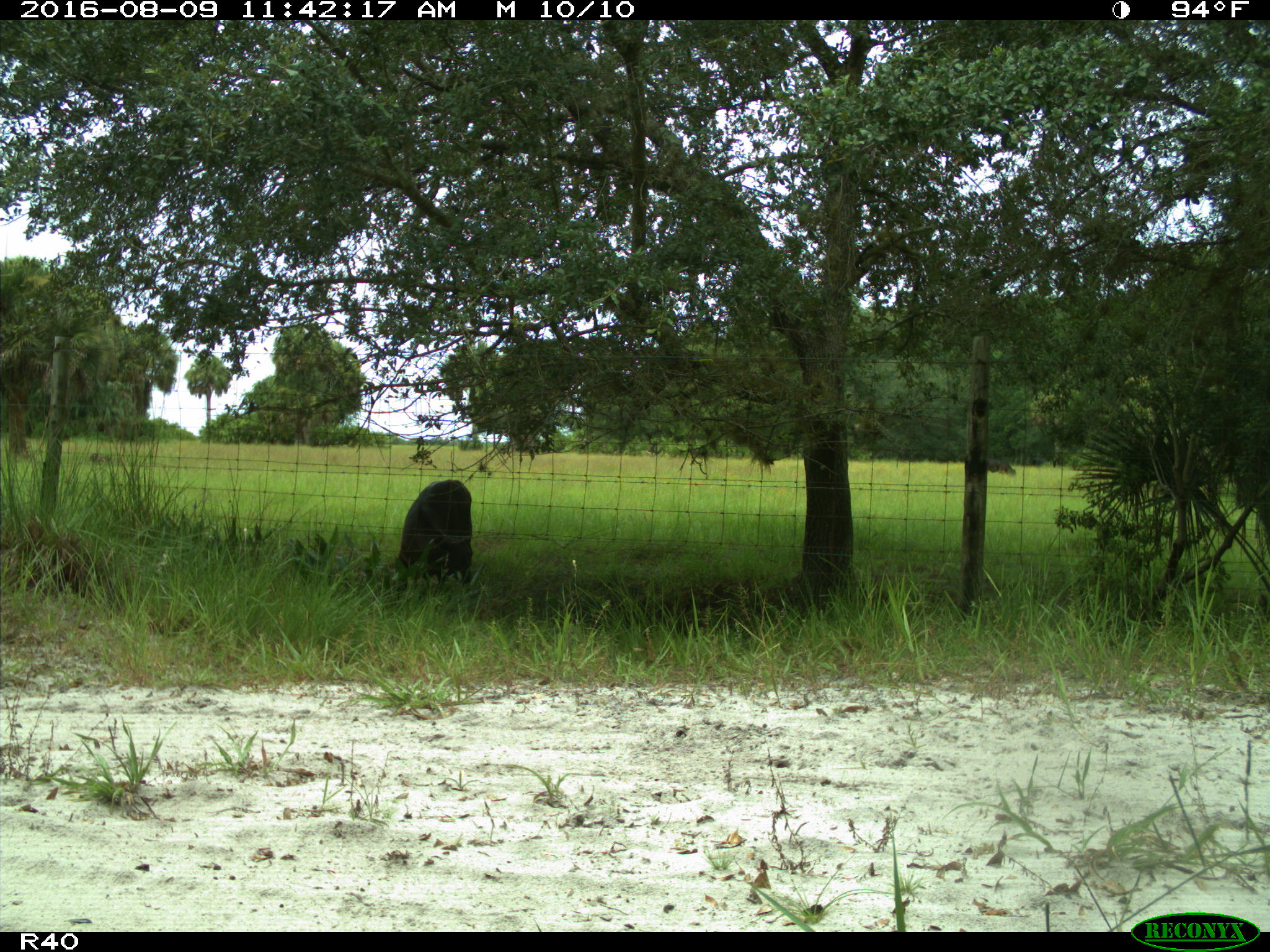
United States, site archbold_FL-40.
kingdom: Animalia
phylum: Chordata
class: Mammalia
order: Artiodactyla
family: Bovidae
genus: Bos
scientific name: Bos taurus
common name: domestic cow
Bos taurus (domestic cow).